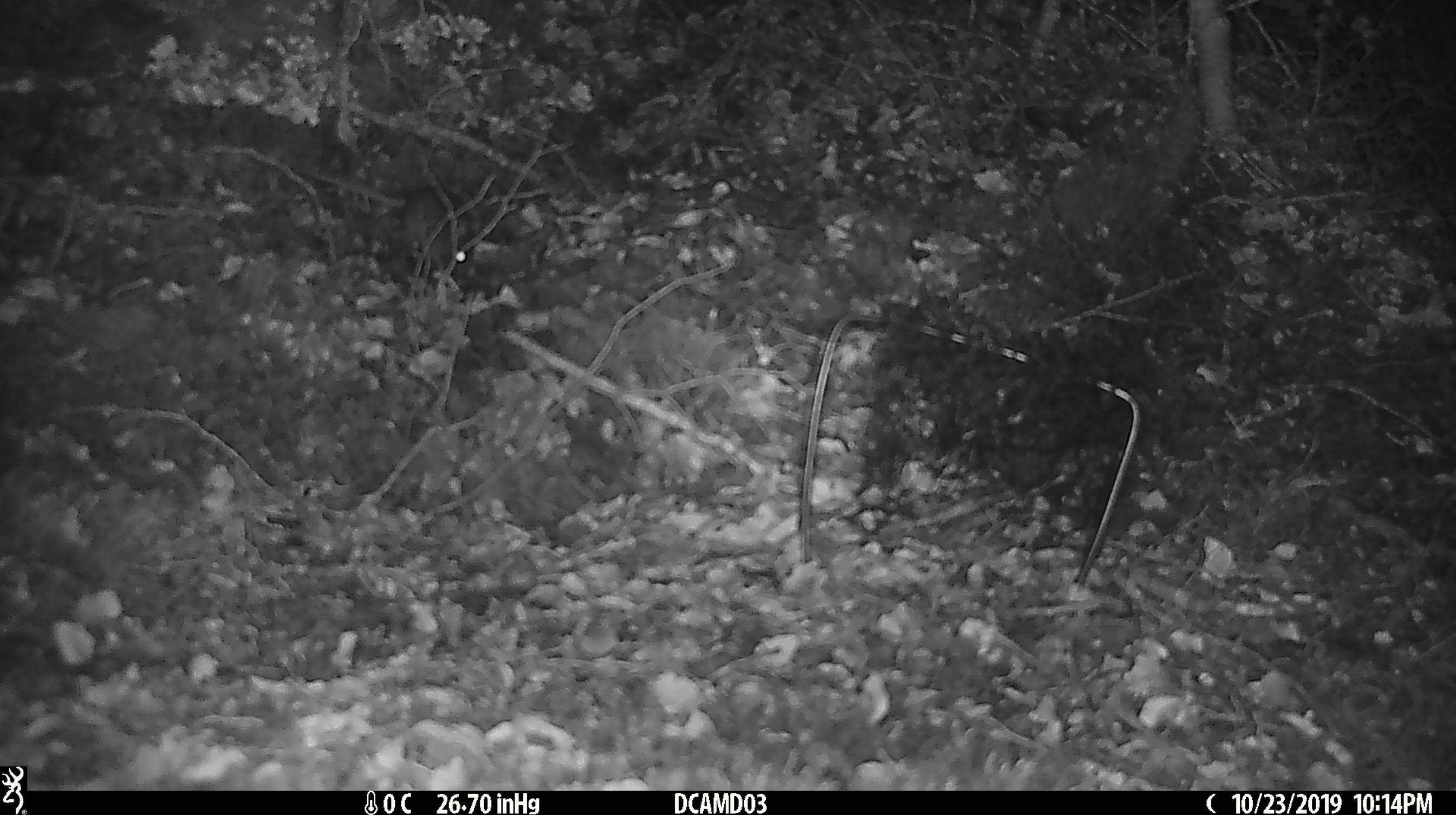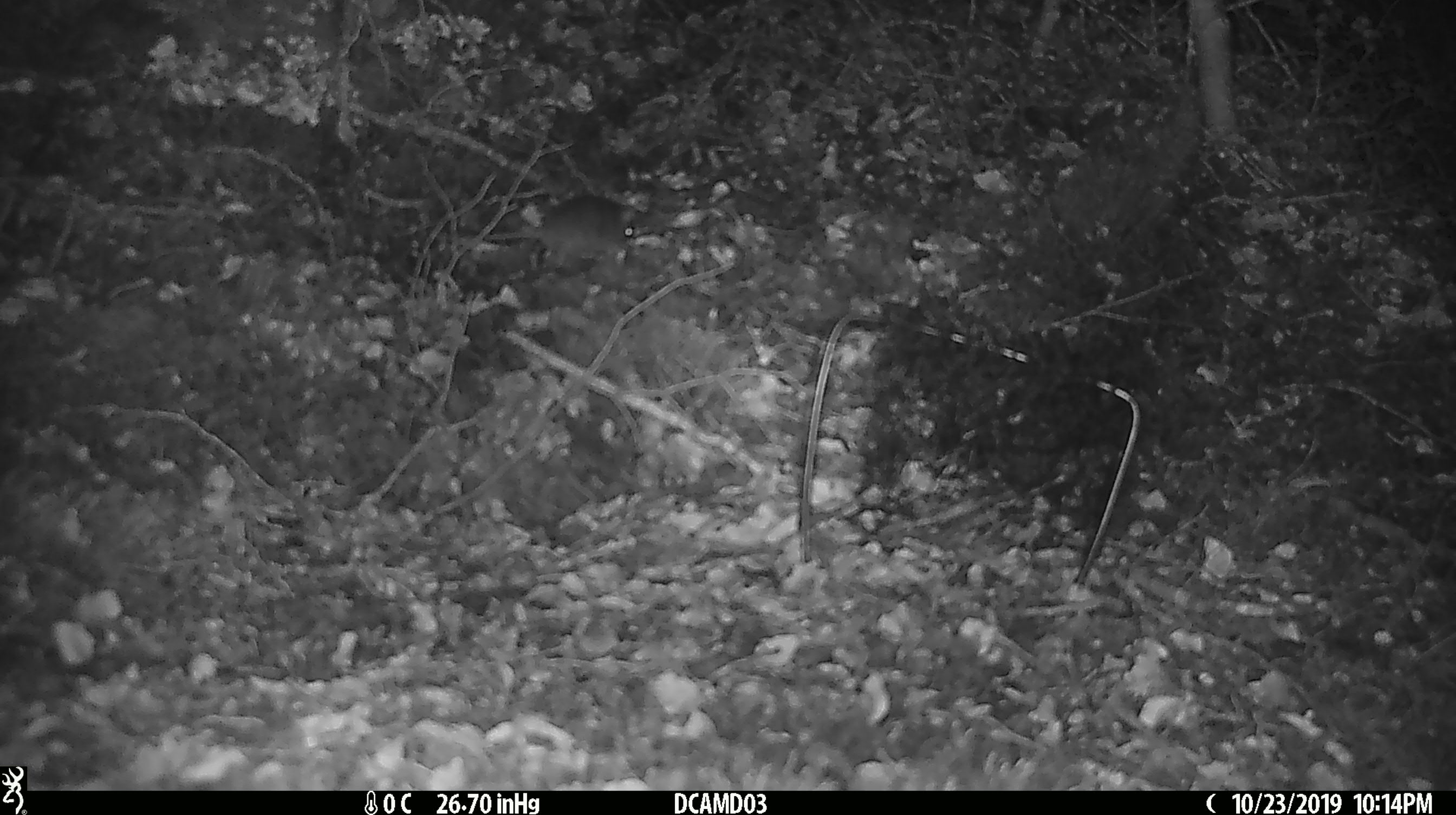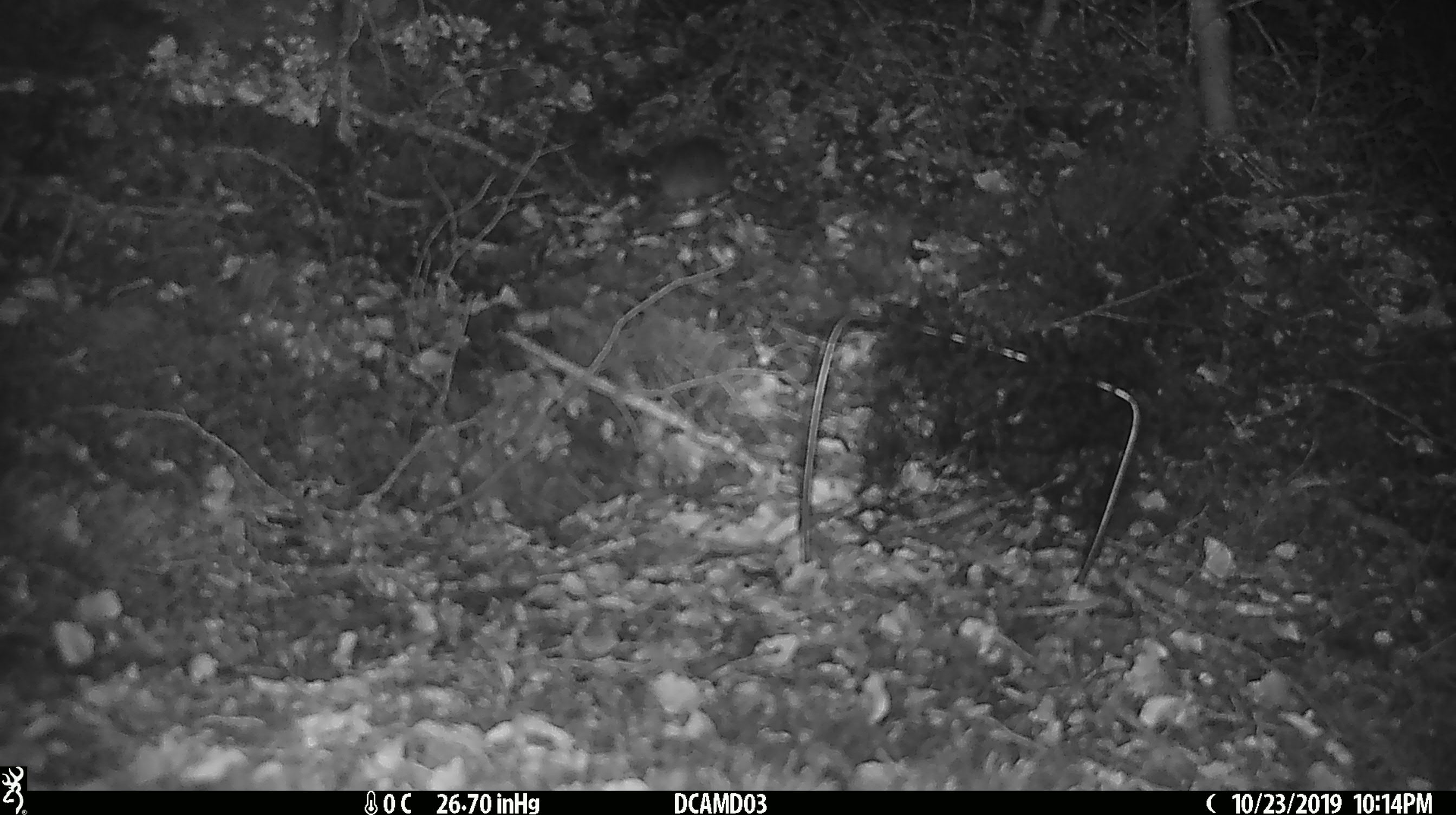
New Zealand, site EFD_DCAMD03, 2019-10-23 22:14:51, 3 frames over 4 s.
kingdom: Animalia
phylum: Chordata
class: Mammalia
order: Rodentia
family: Muridae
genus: Mus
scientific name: Mus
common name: mouse